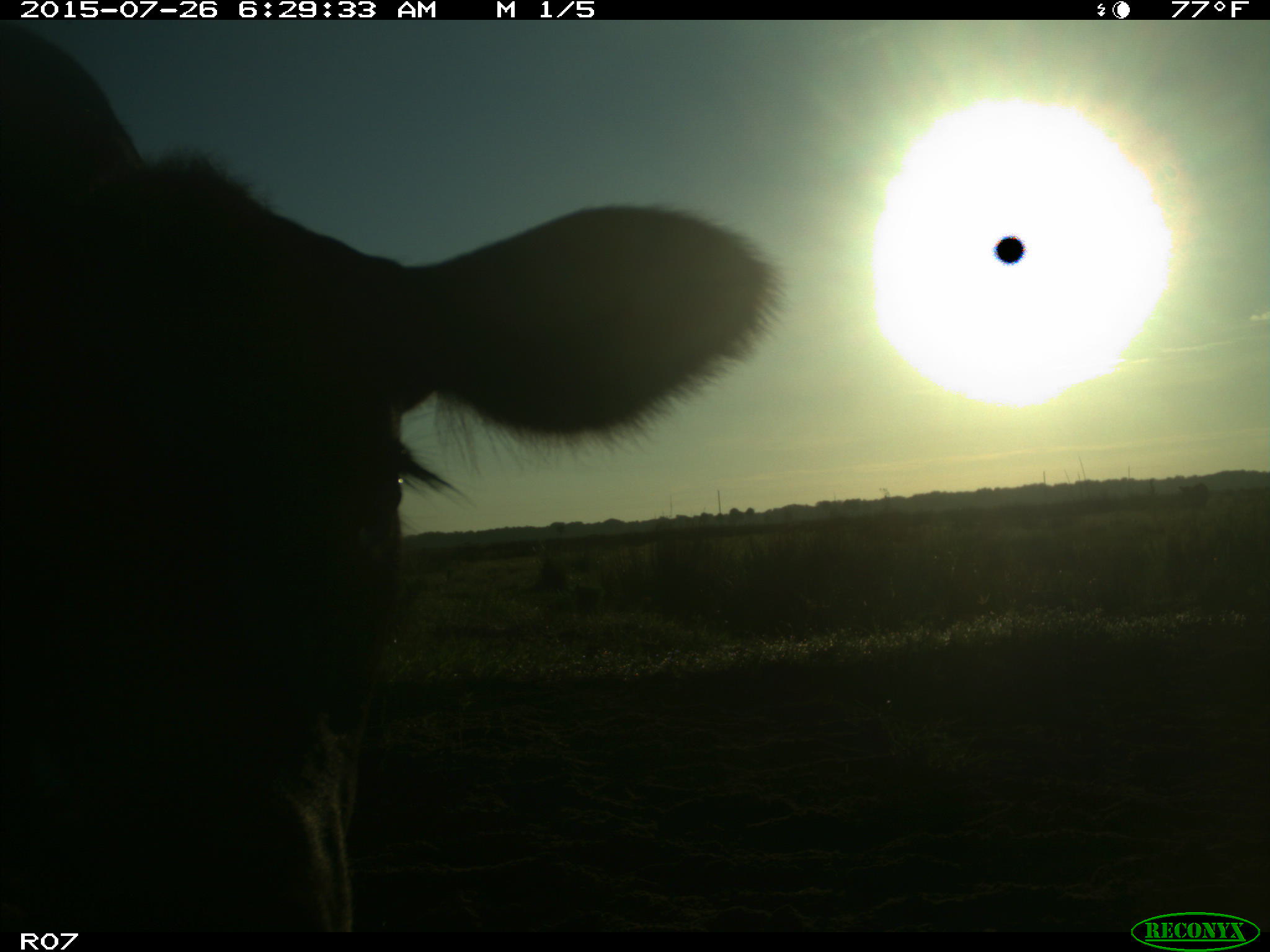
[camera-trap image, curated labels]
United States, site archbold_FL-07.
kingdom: Animalia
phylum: Chordata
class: Mammalia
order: Artiodactyla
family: Bovidae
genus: Bos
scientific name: Bos taurus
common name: domestic cow